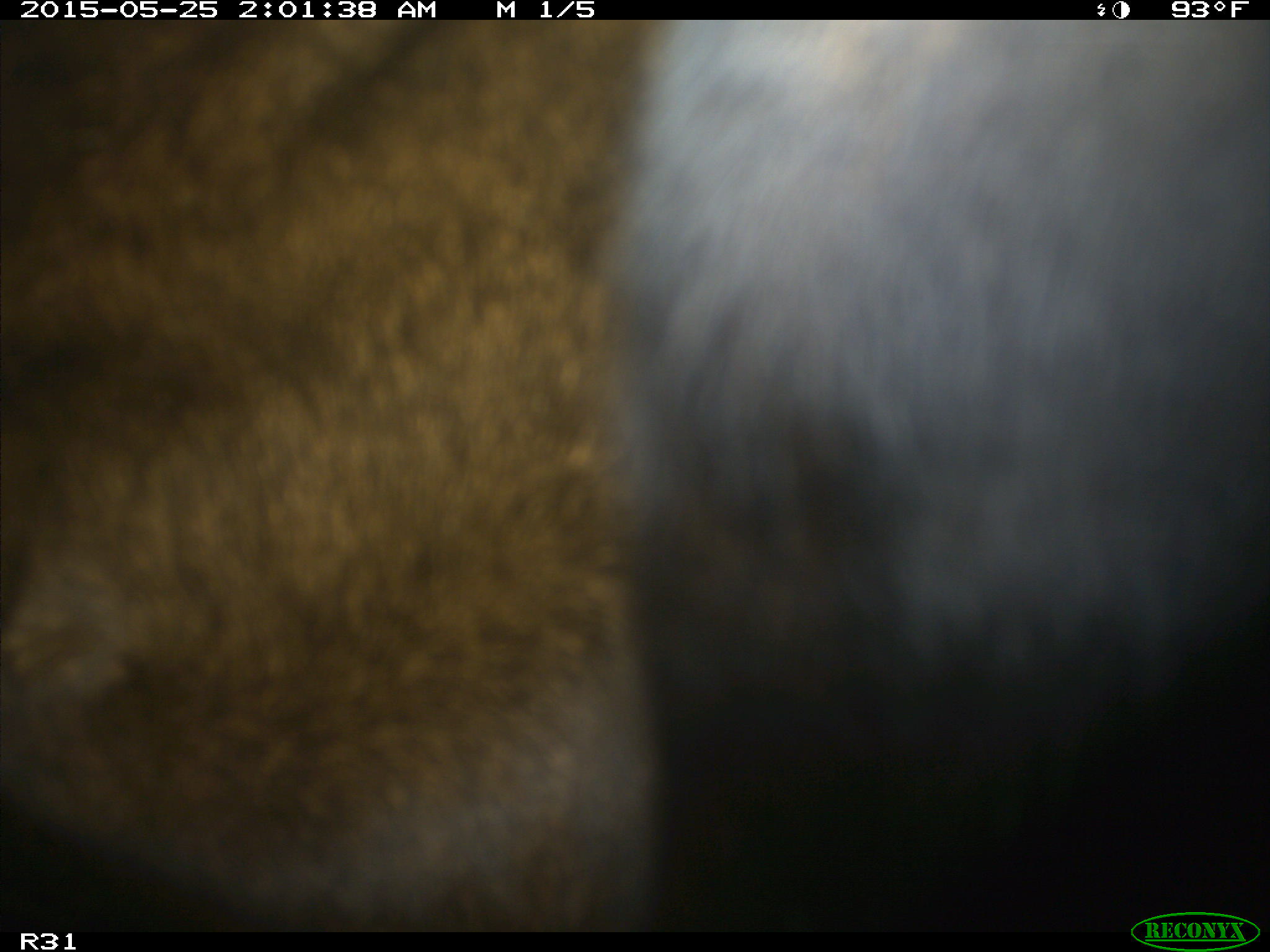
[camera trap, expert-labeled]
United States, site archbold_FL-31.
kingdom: Animalia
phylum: Chordata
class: Mammalia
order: Artiodactyla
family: Bovidae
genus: Bos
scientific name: Bos taurus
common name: domestic cow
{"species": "Bos taurus (domestic cow)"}